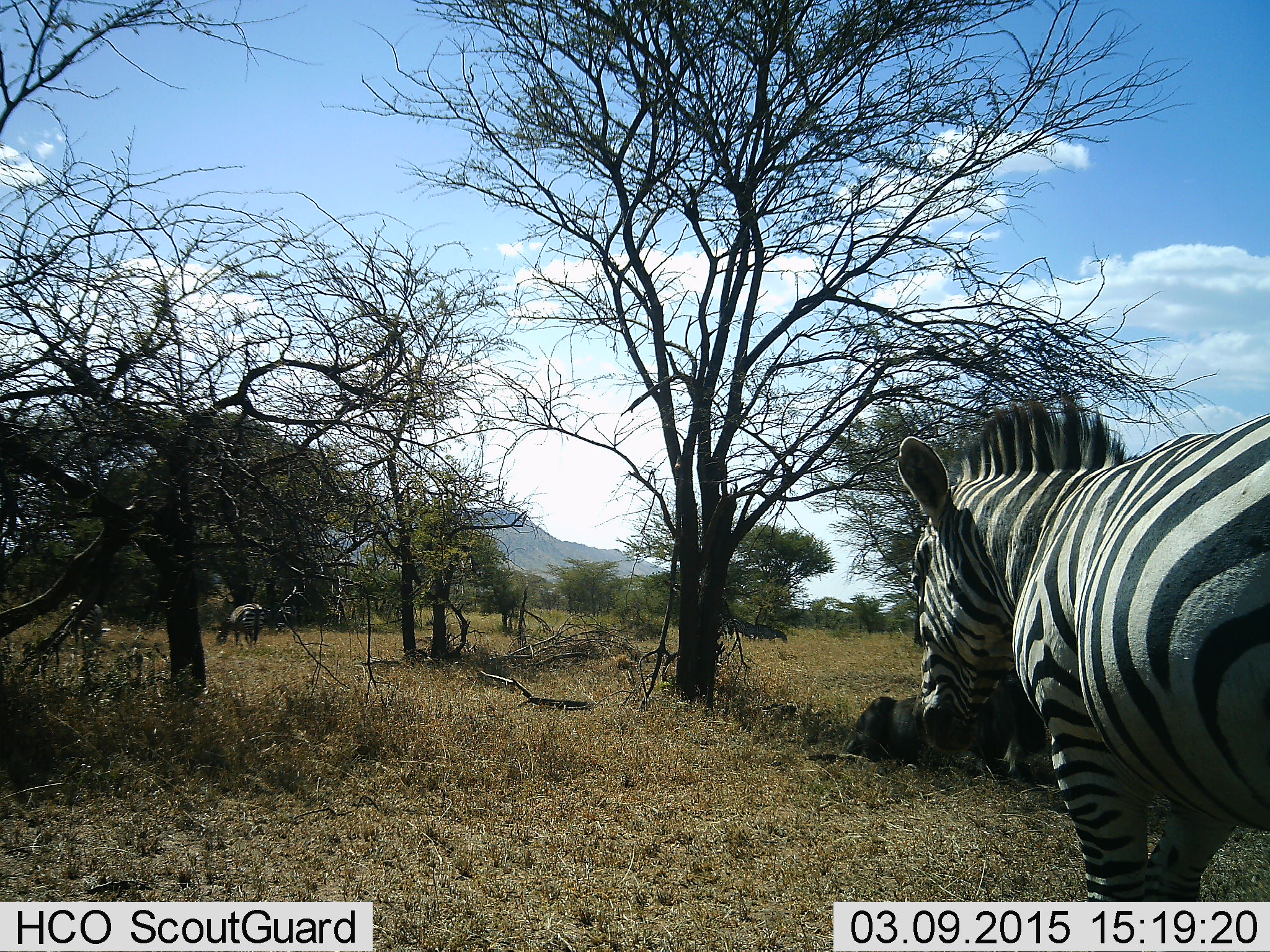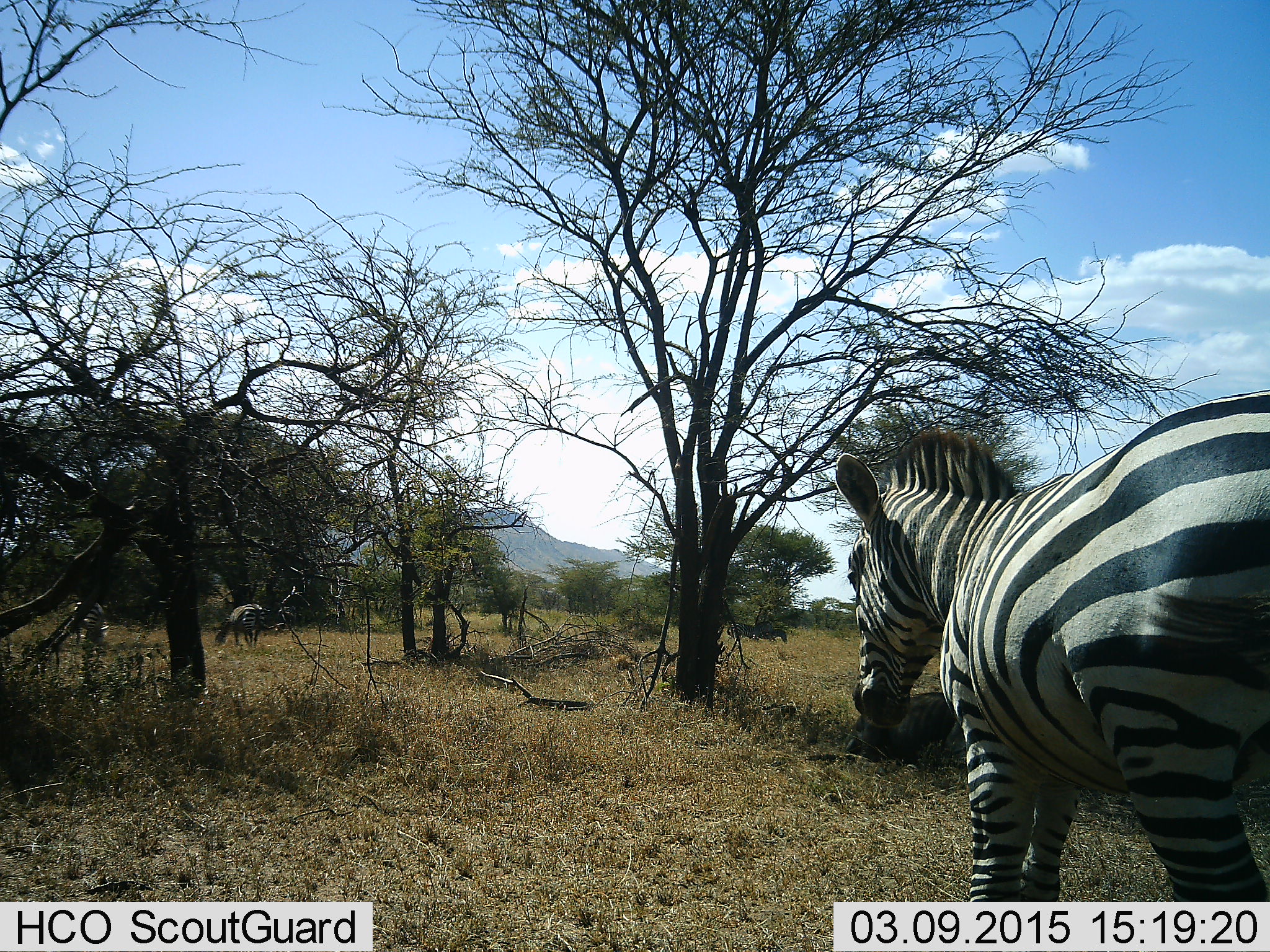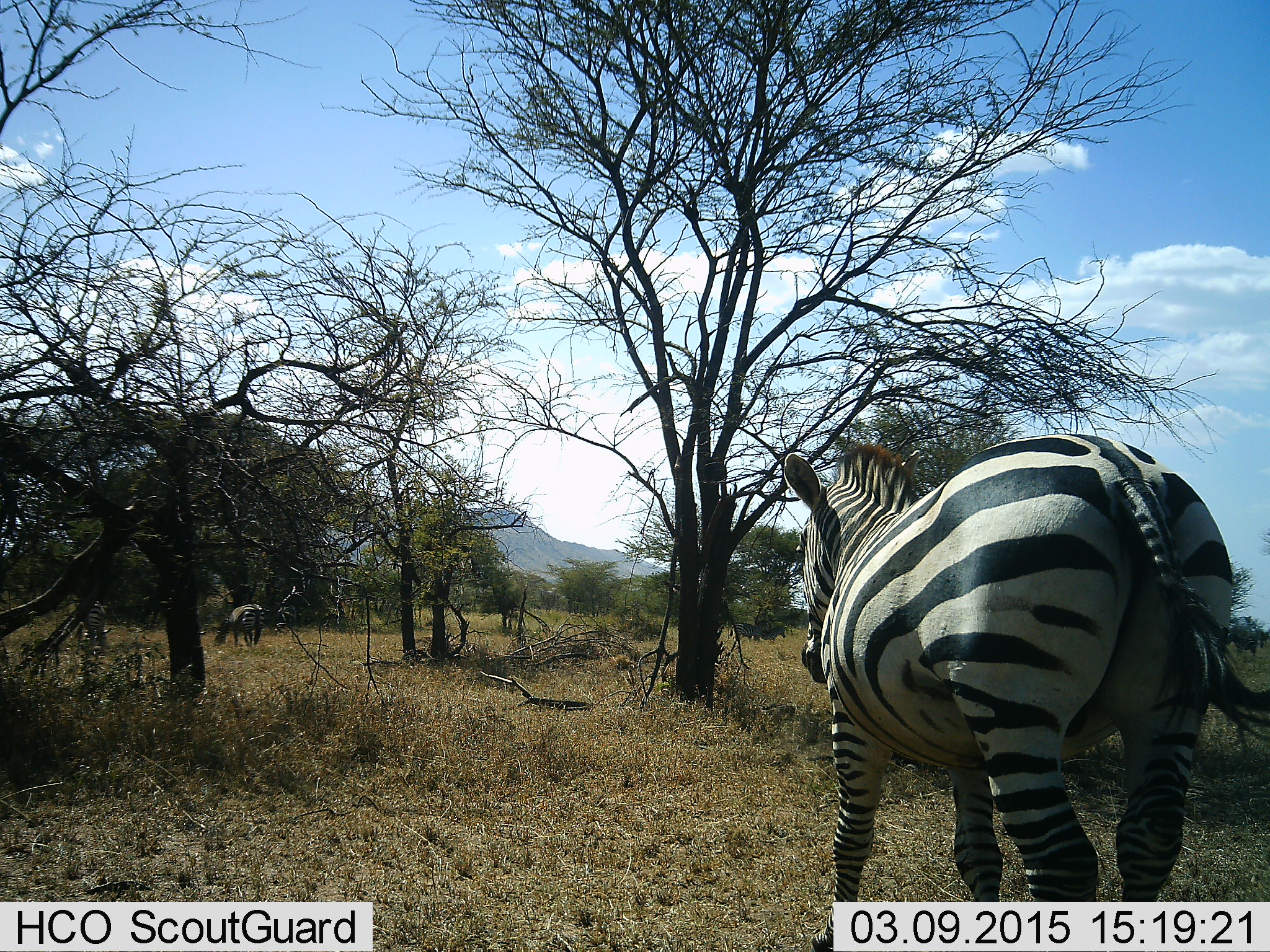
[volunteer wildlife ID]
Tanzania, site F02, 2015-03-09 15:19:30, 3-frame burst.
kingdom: Animalia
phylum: Chordata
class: Mammalia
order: Perissodactyla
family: Equidae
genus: Equus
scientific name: Equus quagga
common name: plains zebra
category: zebra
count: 2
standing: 50%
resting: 0%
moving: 83%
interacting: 0%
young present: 0%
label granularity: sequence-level